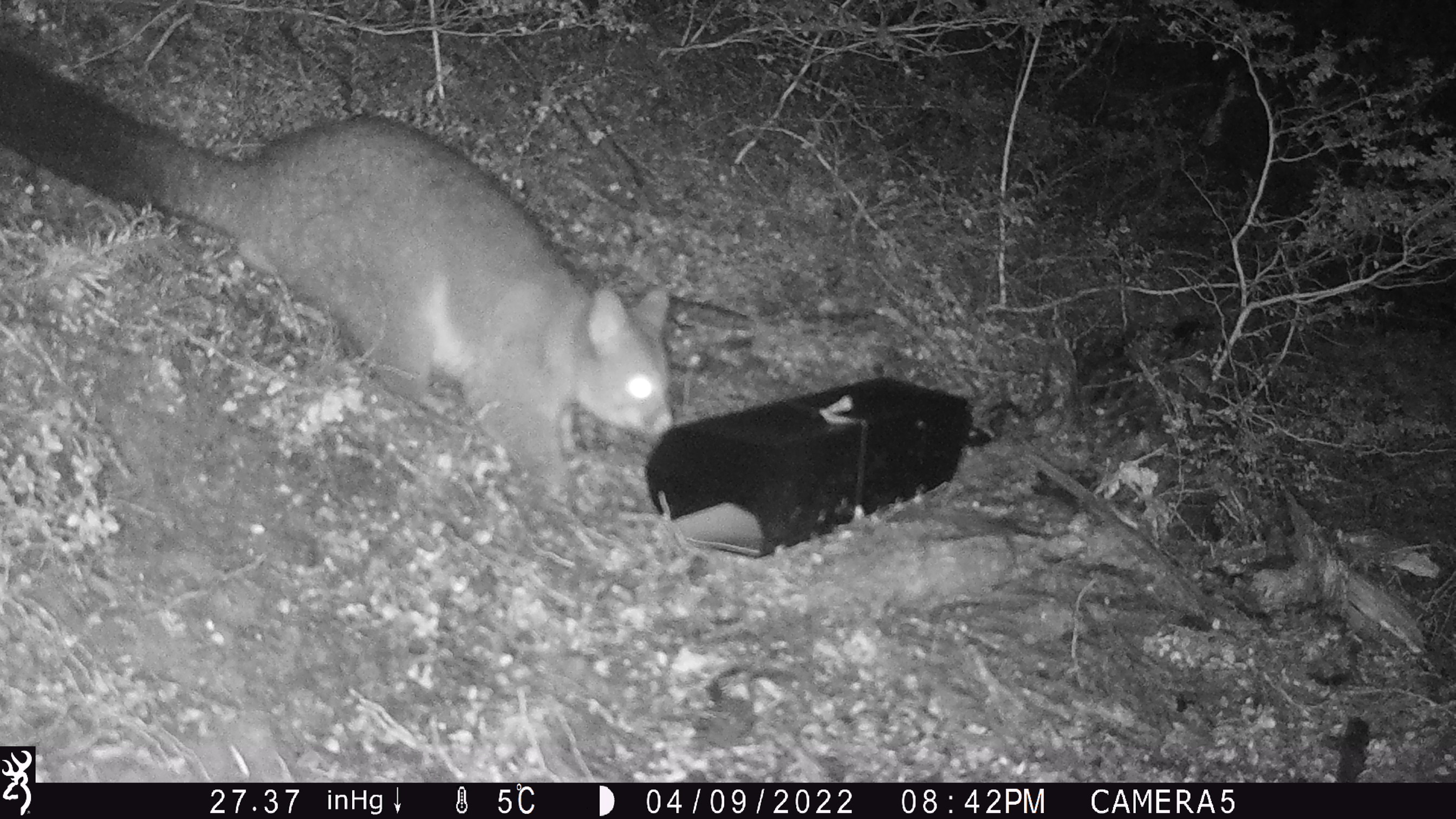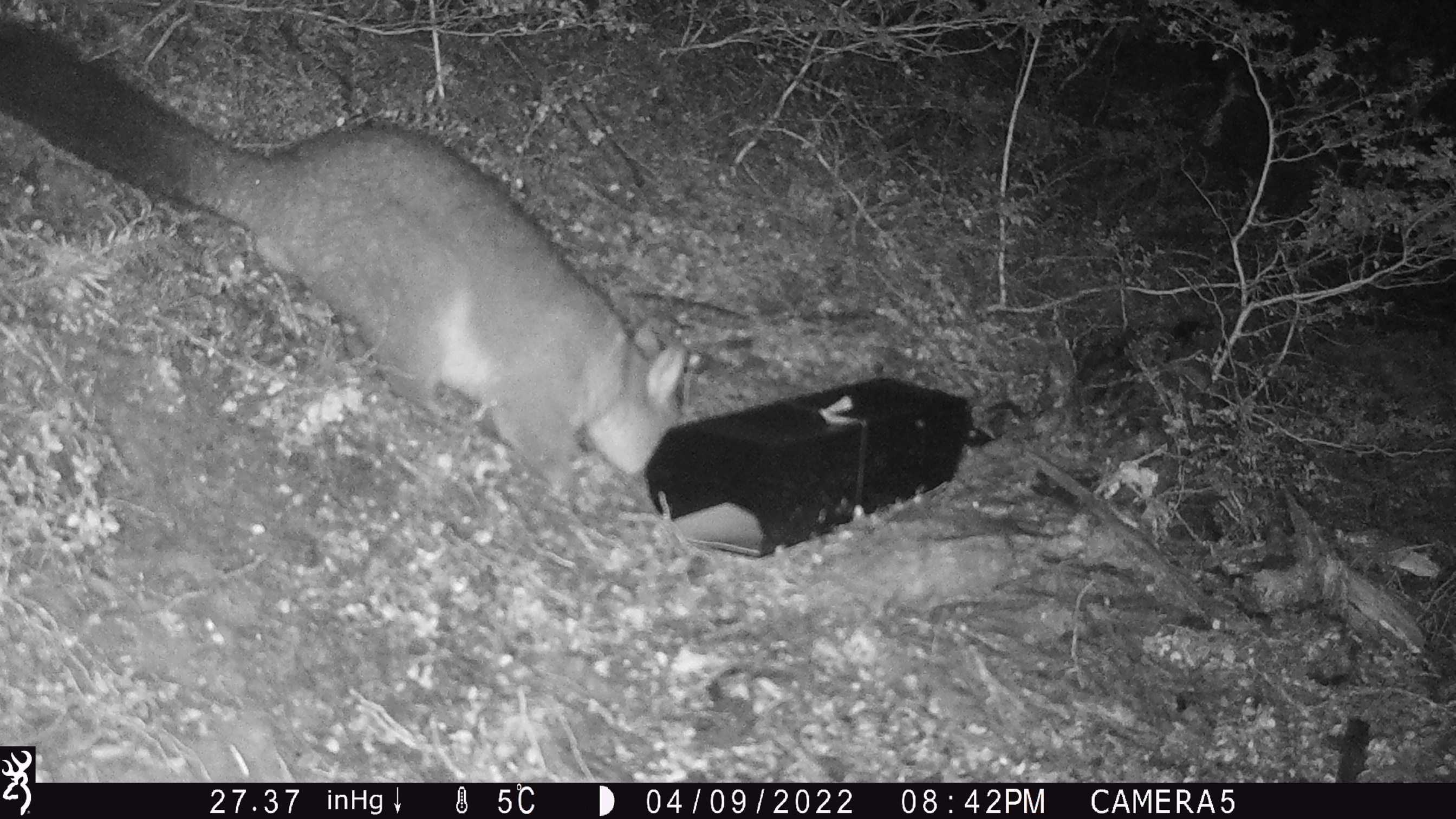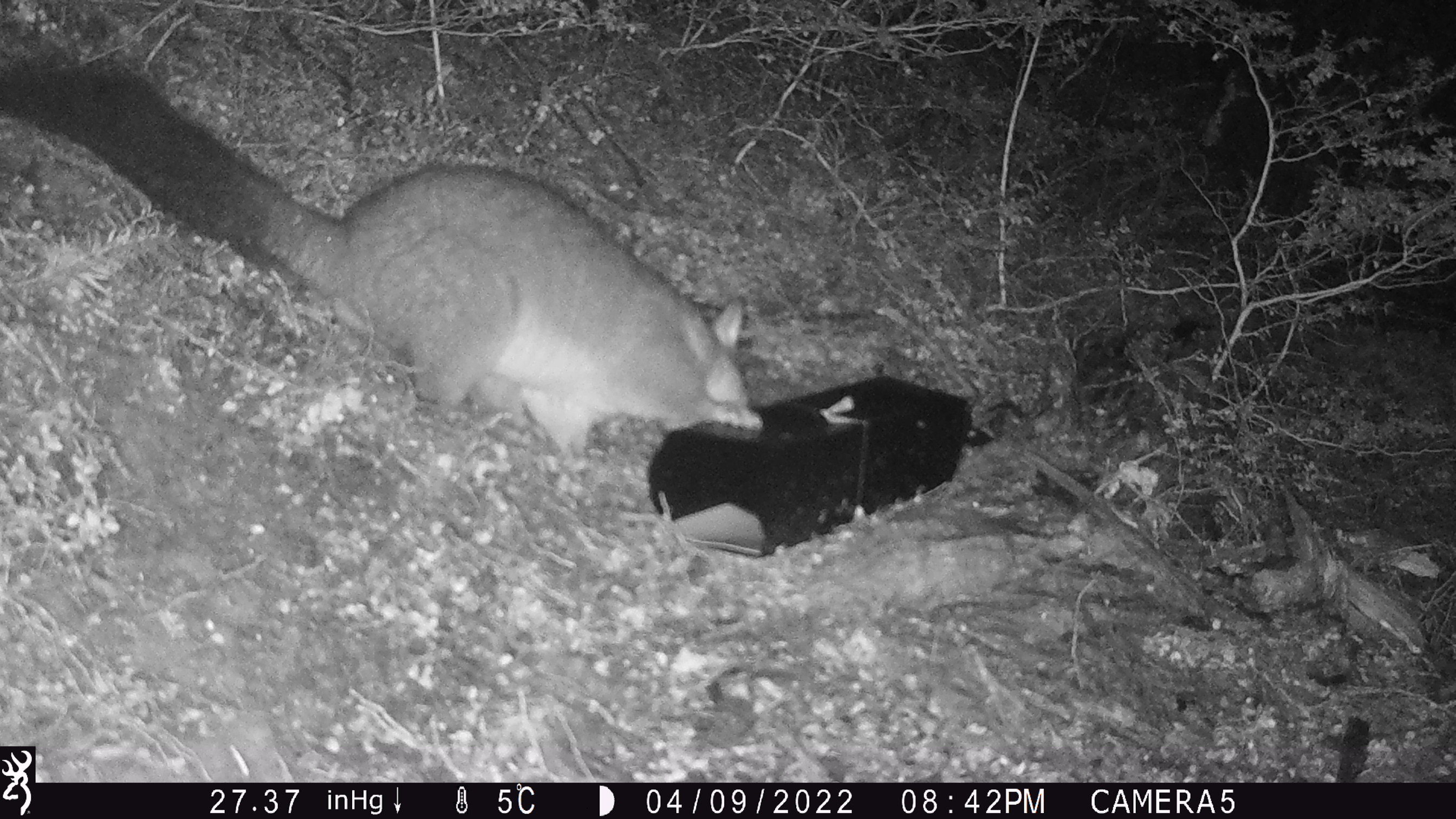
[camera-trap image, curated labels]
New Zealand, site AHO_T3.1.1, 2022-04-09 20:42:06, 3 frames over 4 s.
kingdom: Animalia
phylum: Chordata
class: Mammalia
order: Diprotodontia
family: Phalangeridae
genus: Trichosurus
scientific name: Trichosurus vulpecula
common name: common brushtail possum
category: possum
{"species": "possum (common brushtail possum) (Trichosurus vulpecula)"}